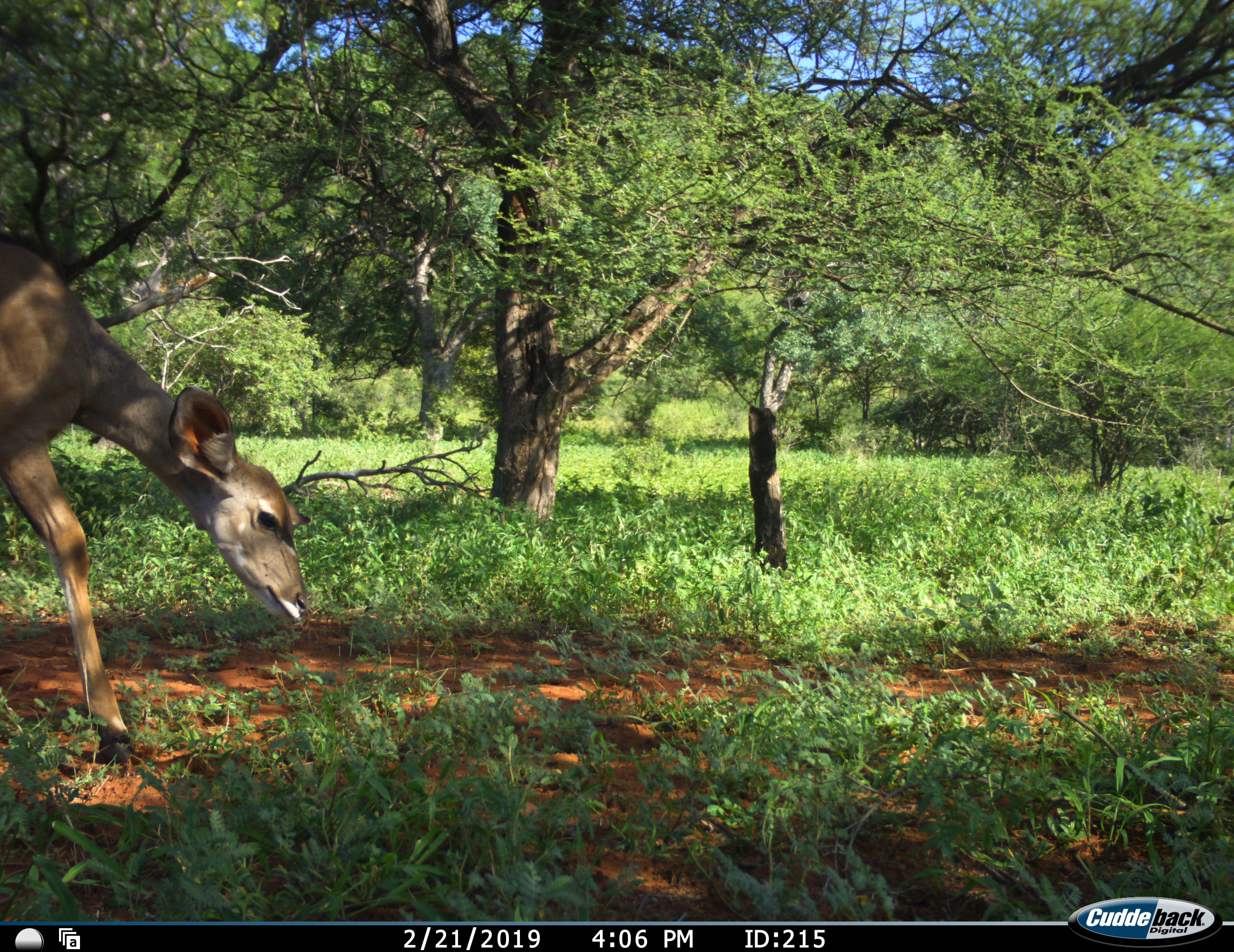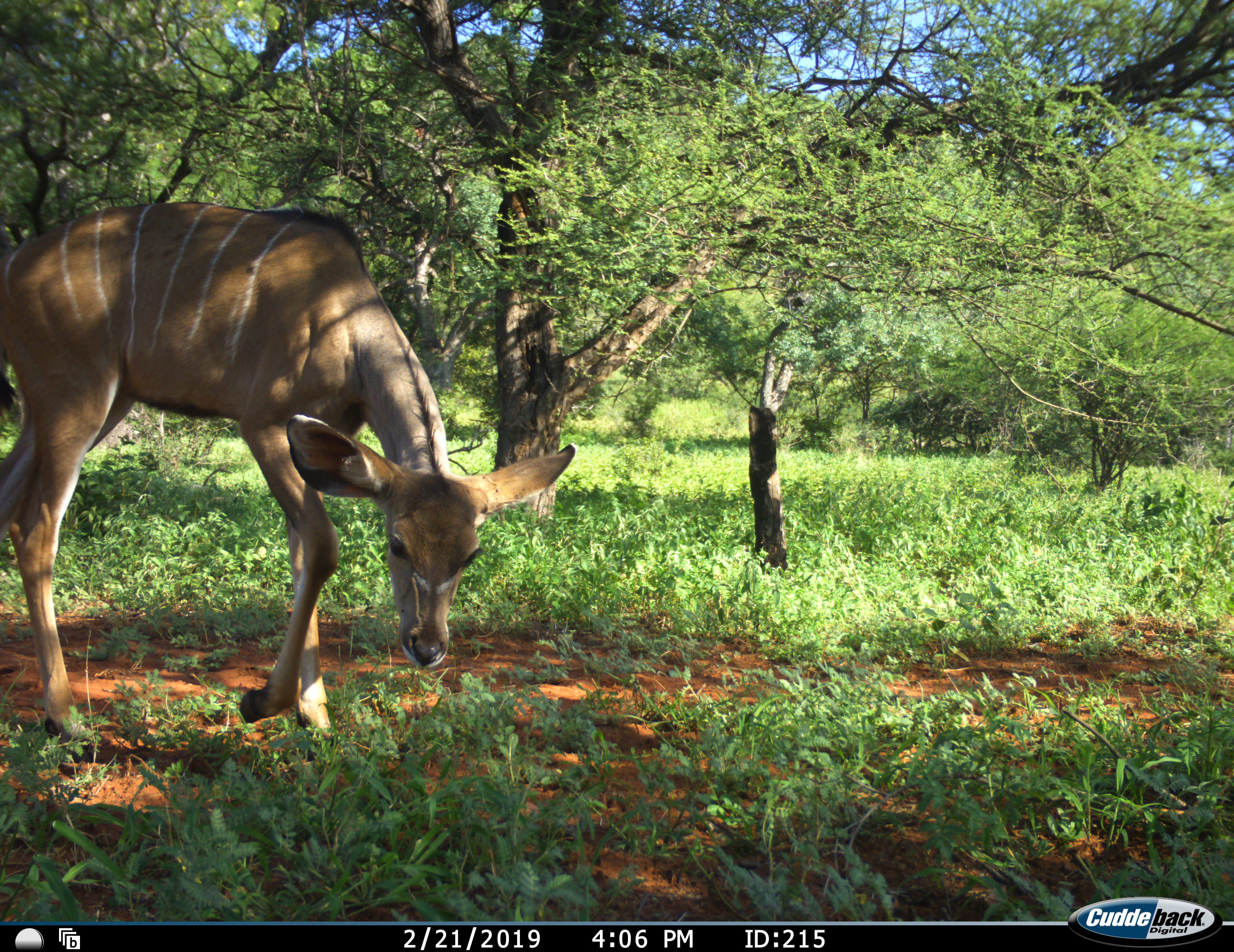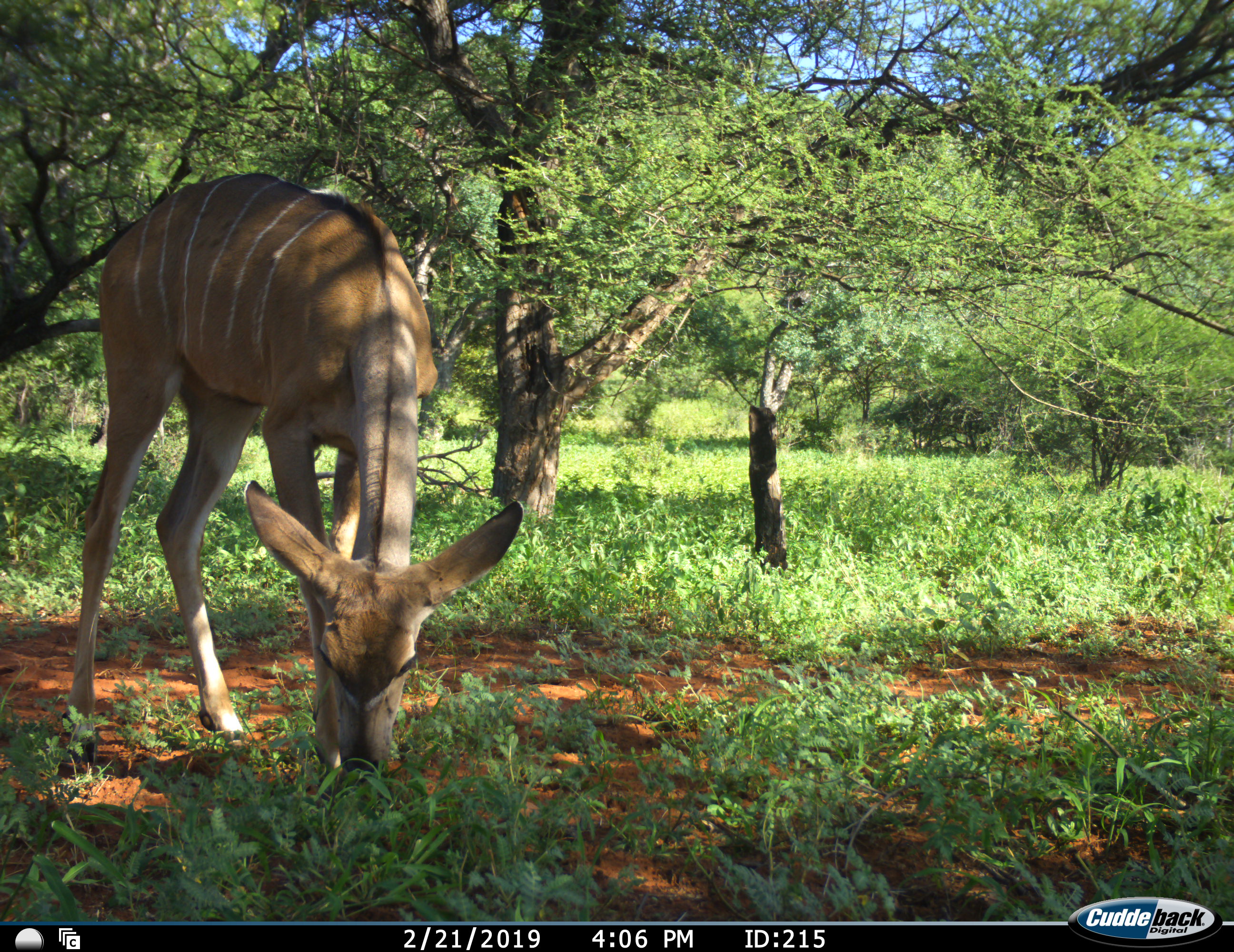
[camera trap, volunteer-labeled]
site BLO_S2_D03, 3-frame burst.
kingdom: Animalia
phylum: Chordata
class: Mammalia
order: Artiodactyla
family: Bovidae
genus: Tragelaphus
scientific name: Tragelaphus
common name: kudu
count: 1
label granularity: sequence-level